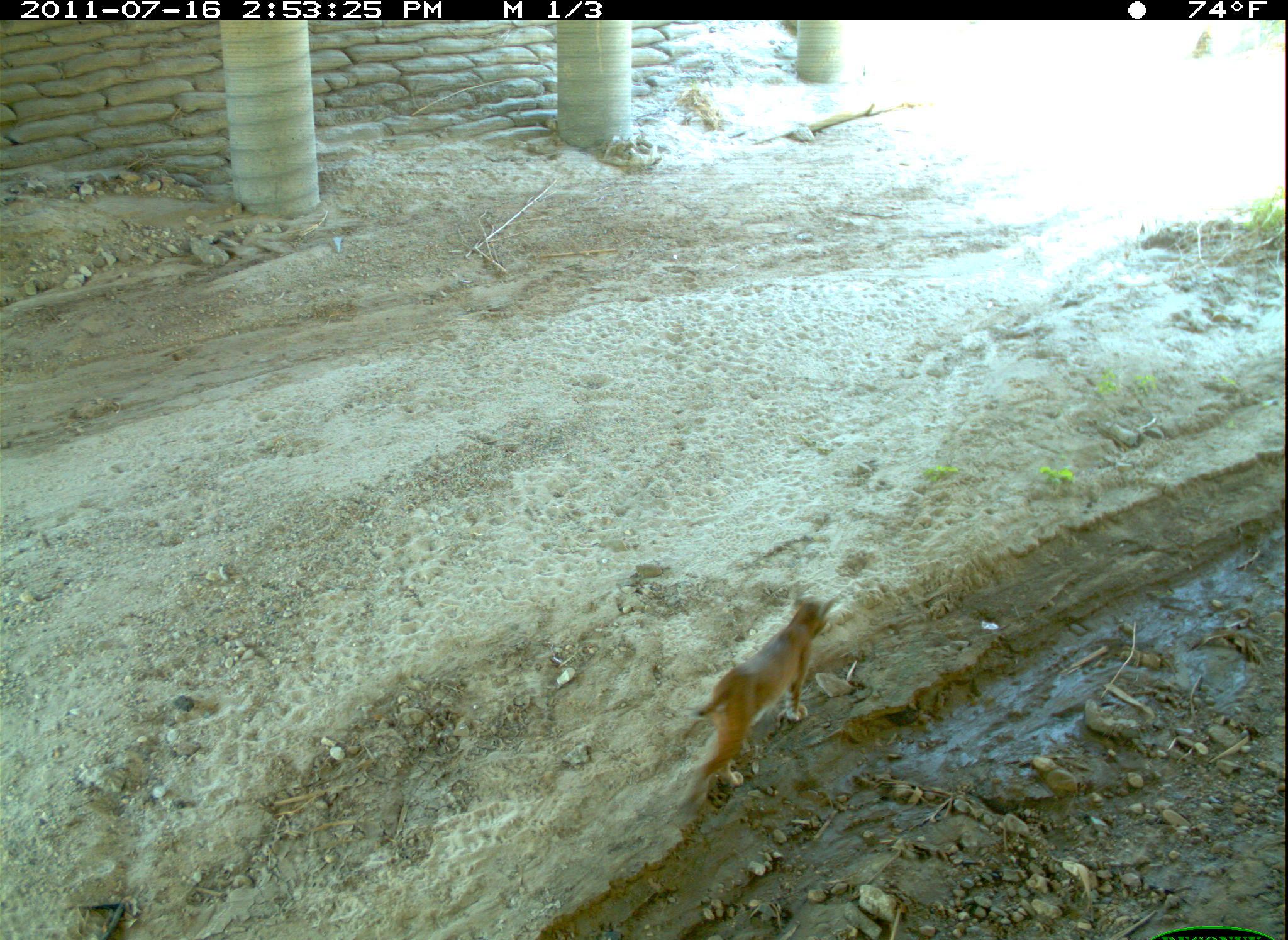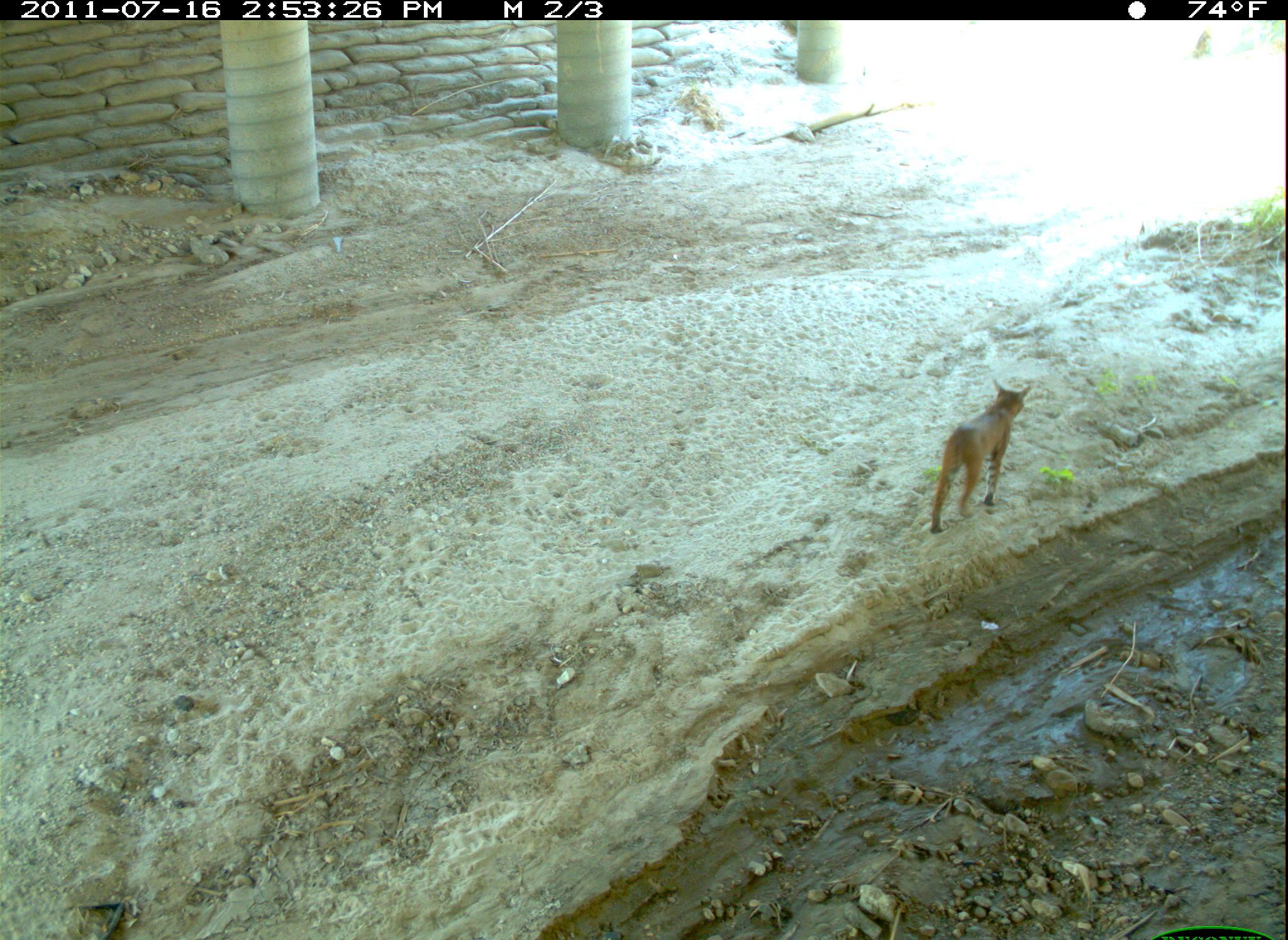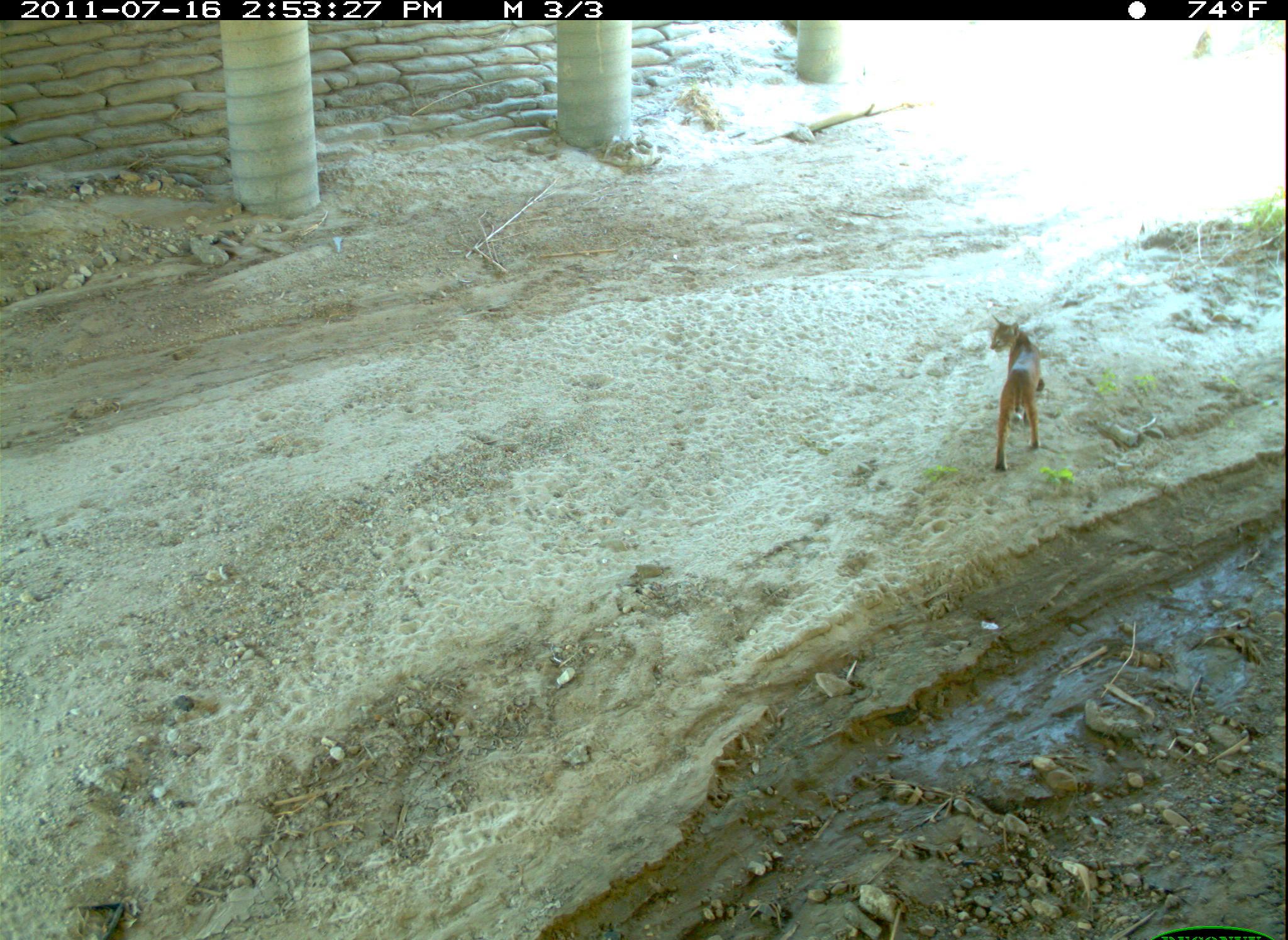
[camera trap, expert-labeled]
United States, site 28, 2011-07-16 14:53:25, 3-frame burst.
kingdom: Animalia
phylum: Chordata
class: Mammalia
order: Carnivora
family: Felidae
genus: Lynx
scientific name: Lynx rufus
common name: bobcat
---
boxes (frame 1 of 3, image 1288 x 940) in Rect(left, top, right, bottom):
bobcat: Rect(681, 569, 855, 813)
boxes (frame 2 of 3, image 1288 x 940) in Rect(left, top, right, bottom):
bobcat: Rect(913, 377, 1038, 538)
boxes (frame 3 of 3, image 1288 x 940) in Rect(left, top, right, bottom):
bobcat: Rect(976, 296, 1072, 499)